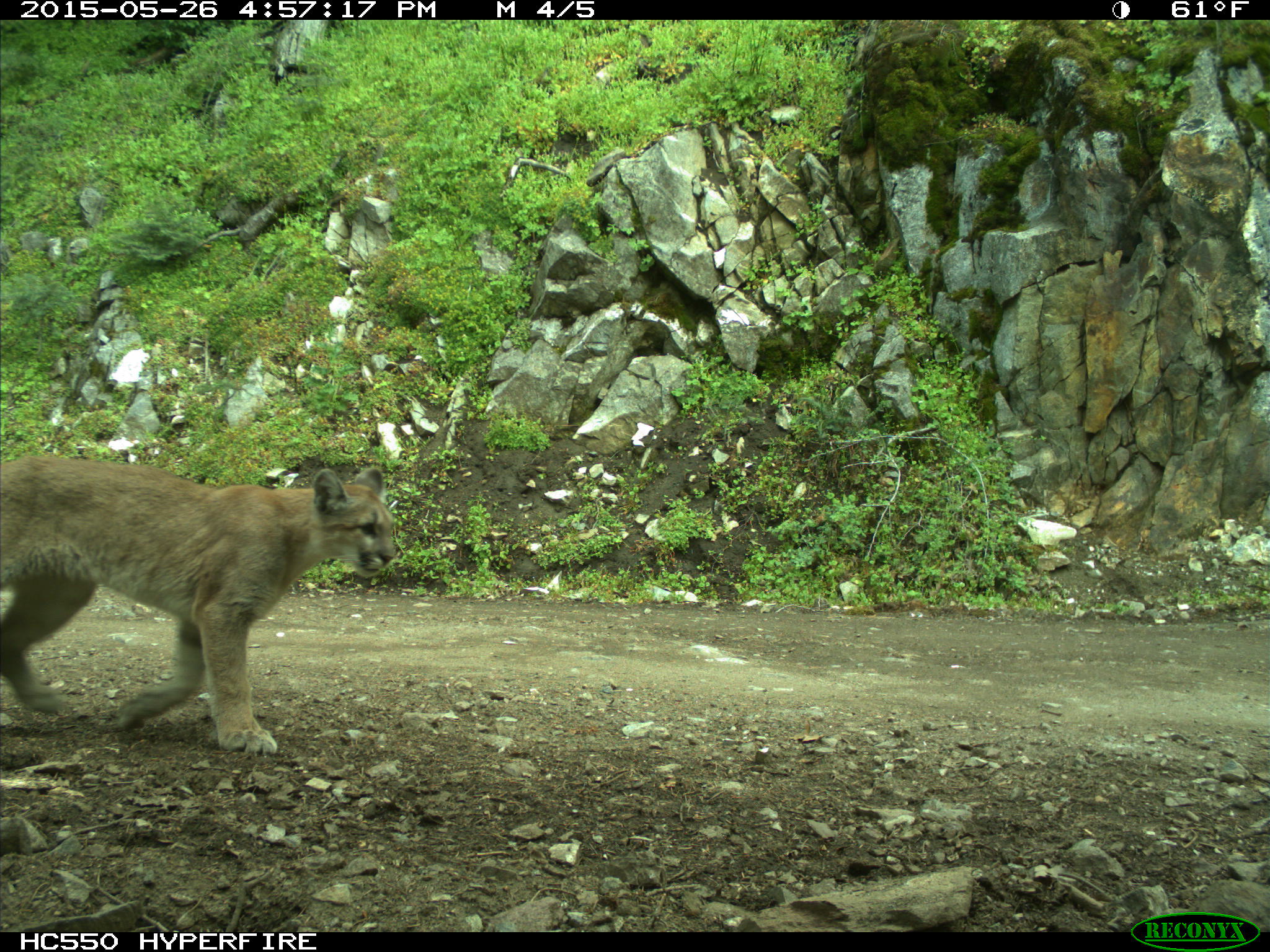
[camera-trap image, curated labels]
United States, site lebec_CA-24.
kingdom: Animalia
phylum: Chordata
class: Mammalia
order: Carnivora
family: Felidae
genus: Puma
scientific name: Puma concolor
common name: mountain lion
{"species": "Puma concolor (mountain lion)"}